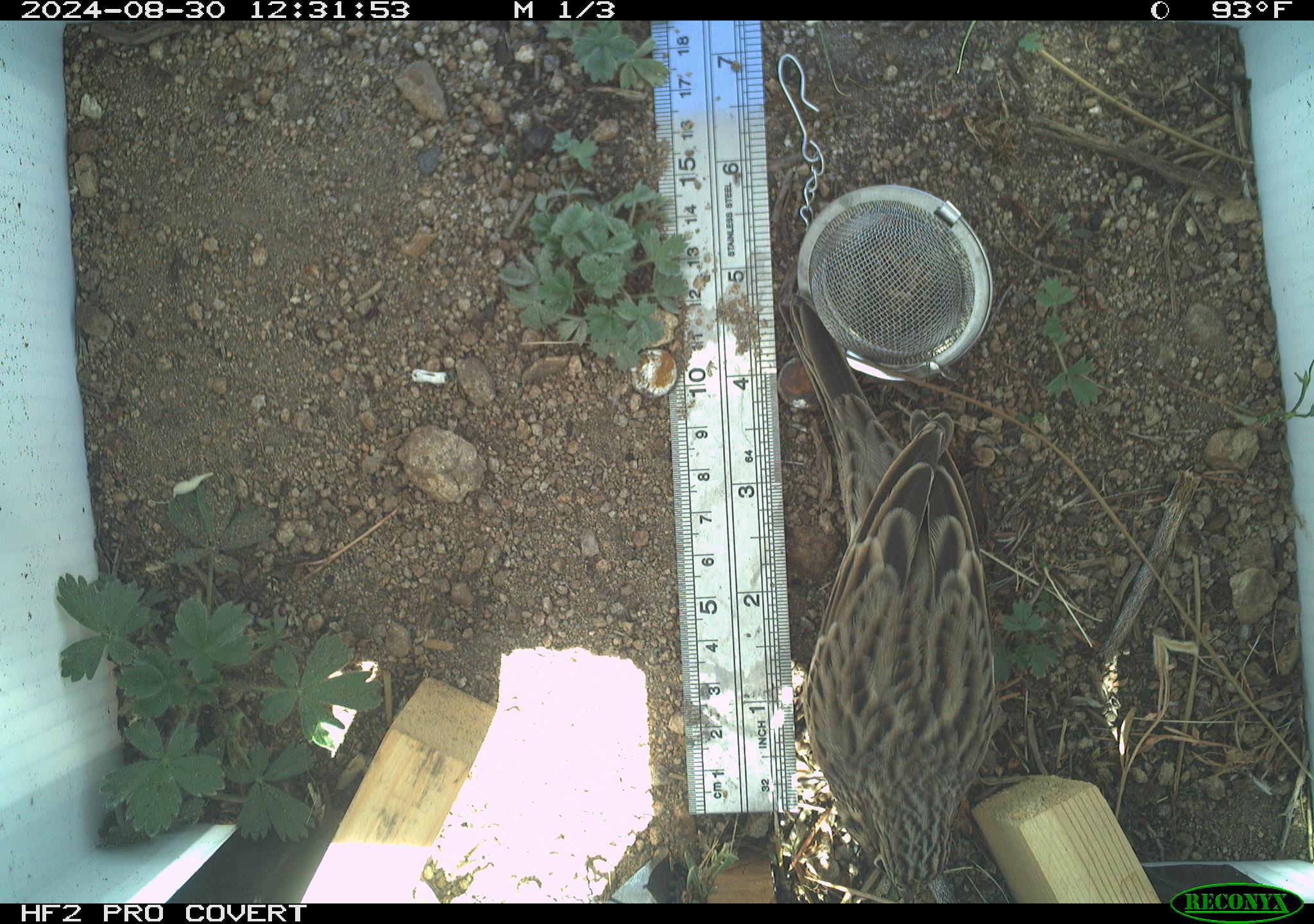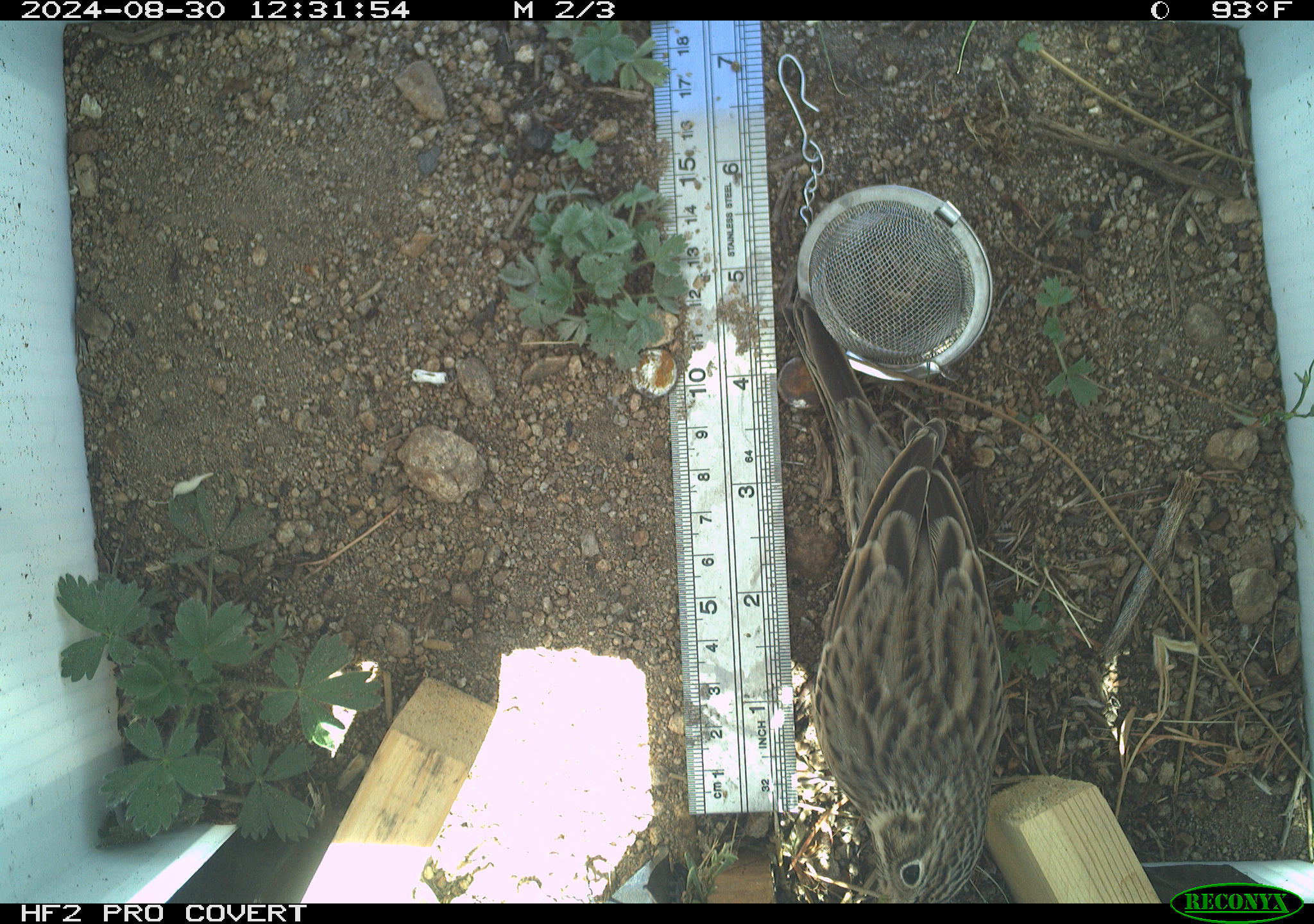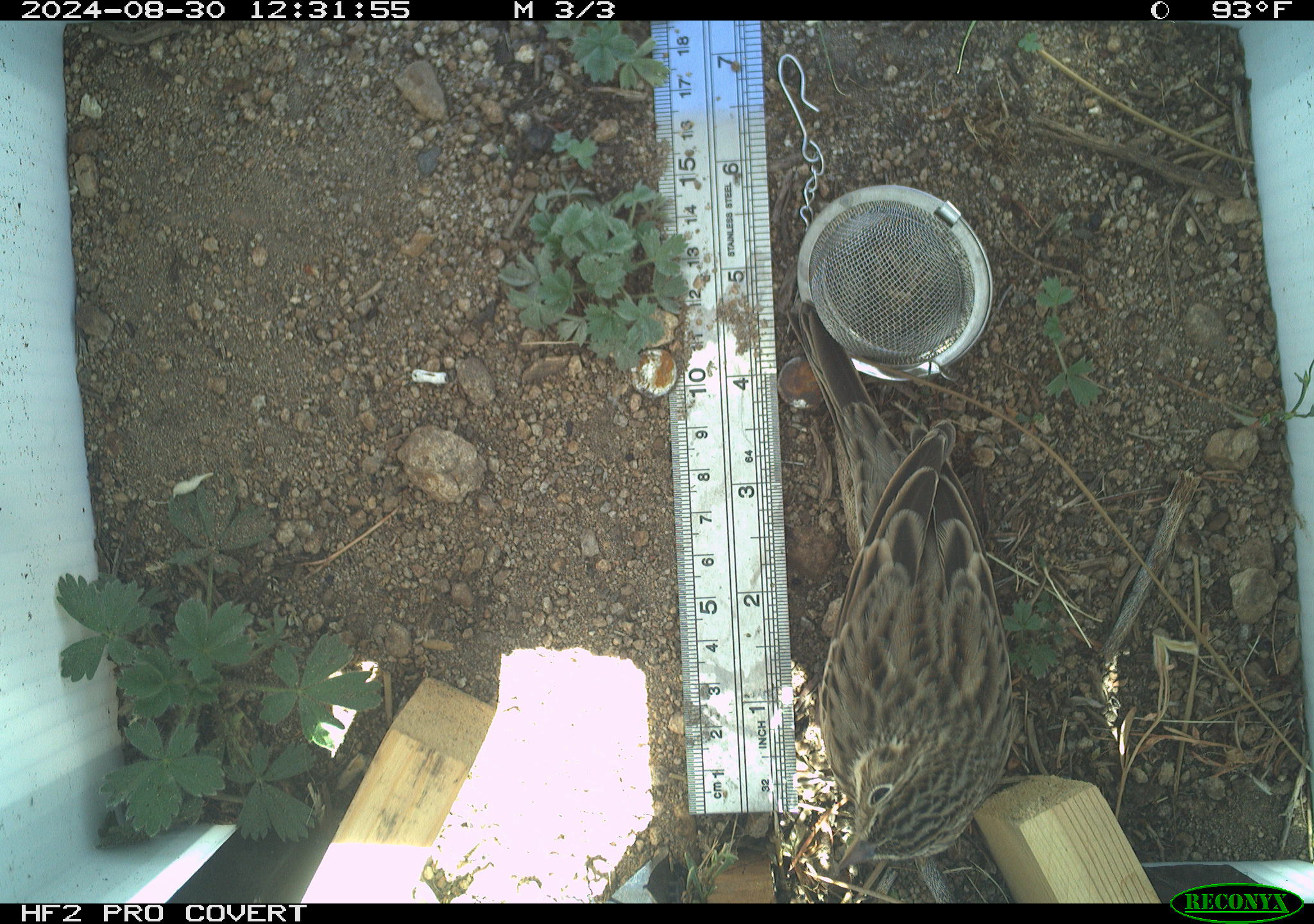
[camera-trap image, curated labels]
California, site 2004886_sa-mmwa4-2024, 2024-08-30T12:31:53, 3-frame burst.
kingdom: Animalia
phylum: Chordata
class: Aves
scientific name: Aves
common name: bird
Bird (Aves).